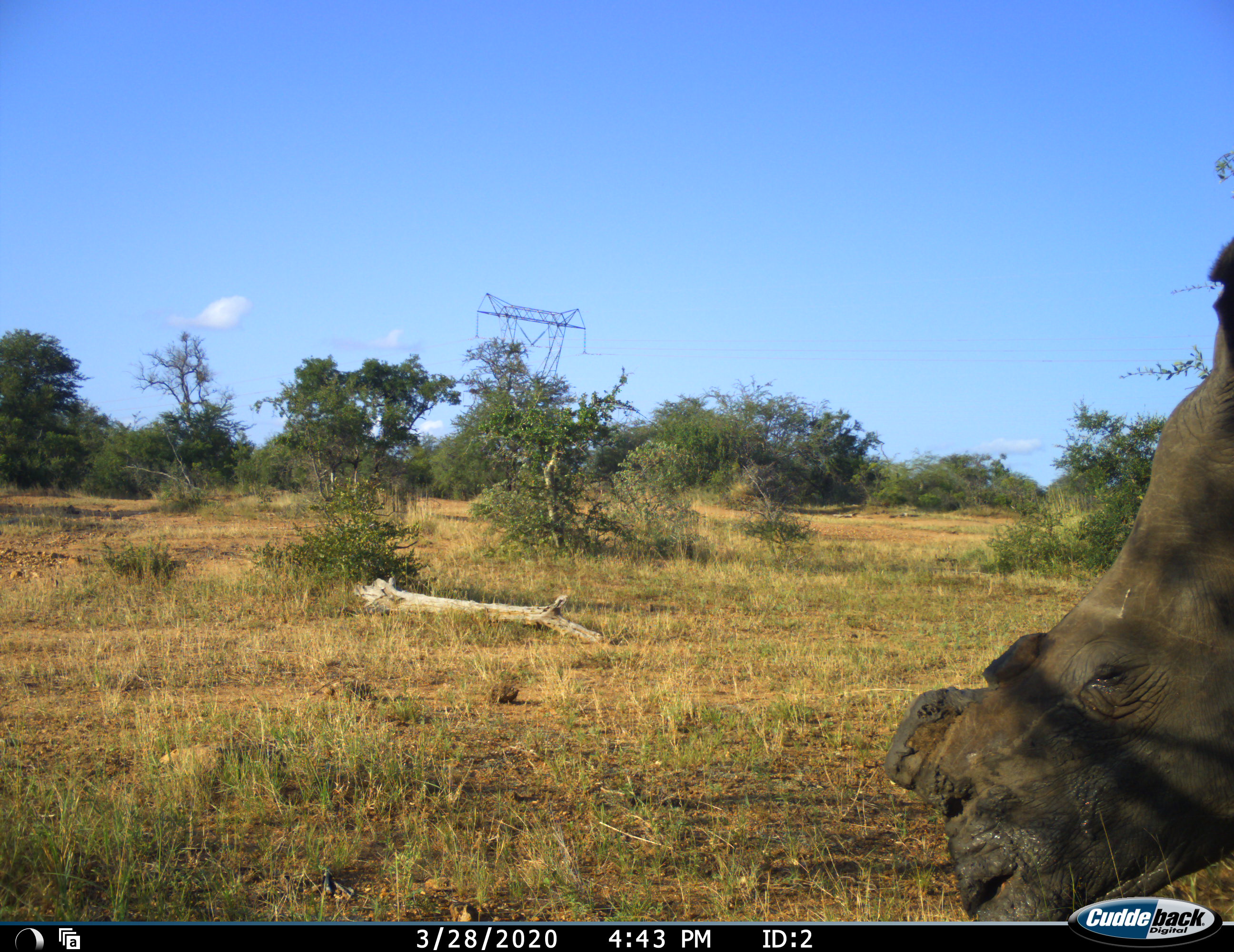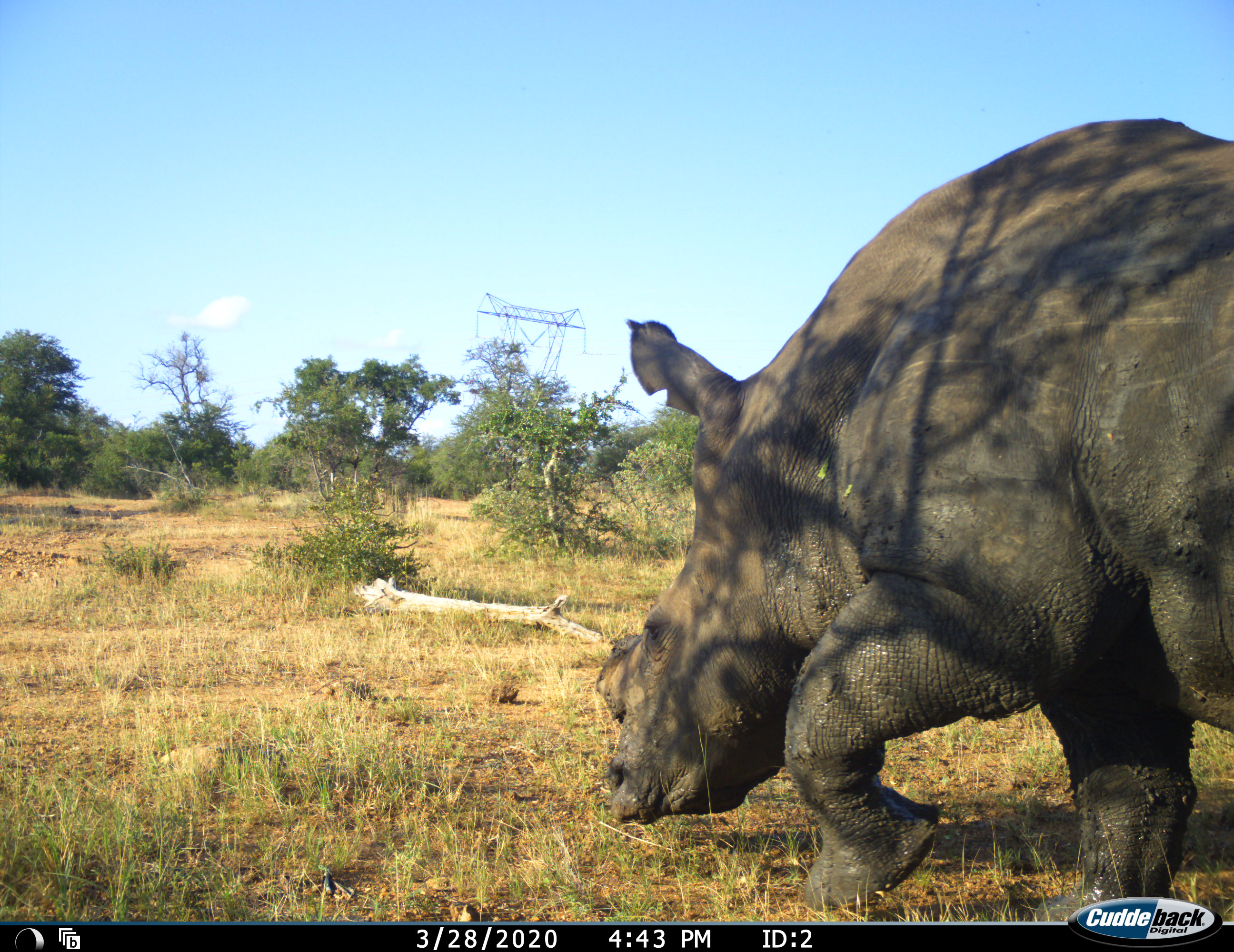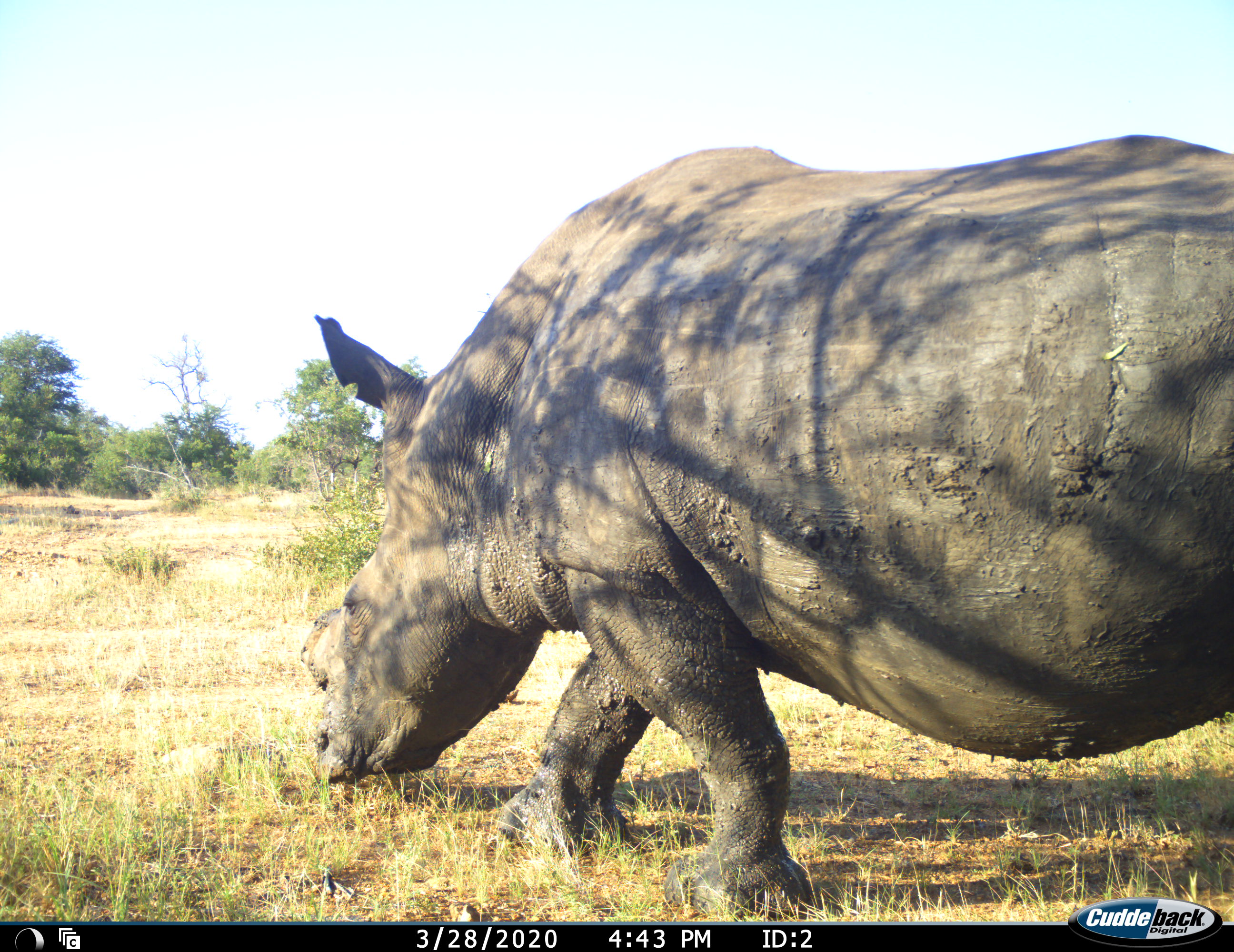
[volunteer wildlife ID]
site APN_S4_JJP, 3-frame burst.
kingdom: Animalia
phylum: Chordata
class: Mammalia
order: Perissodactyla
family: Rhinocerotidae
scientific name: Rhinocerotidae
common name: unknown rhinoceros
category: rhinocerosunknown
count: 1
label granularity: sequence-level